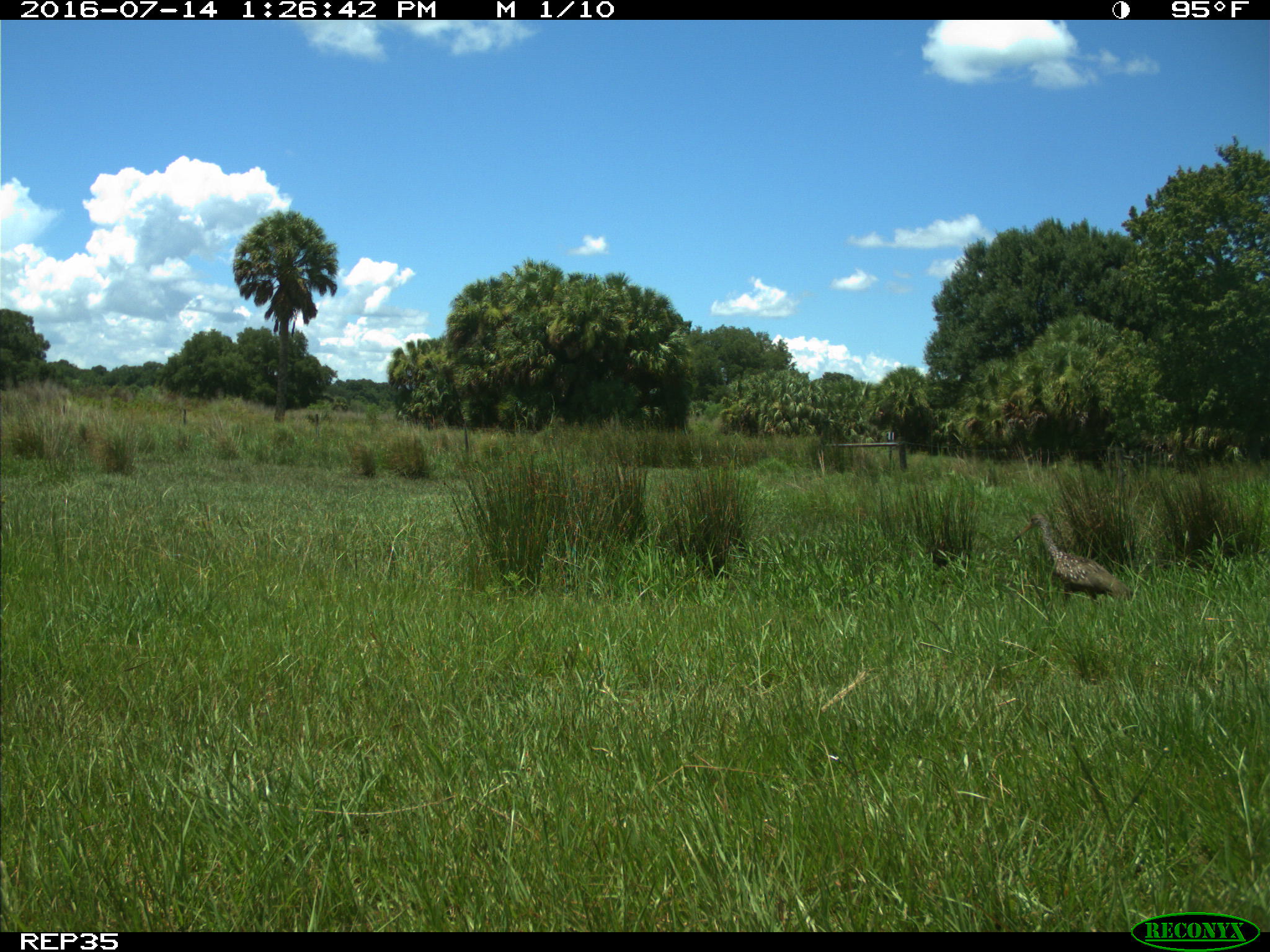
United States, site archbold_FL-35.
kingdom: Animalia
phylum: Chordata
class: Aves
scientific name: Aves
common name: birds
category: unidentified bird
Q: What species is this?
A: Unidentified bird (birds) (Aves).